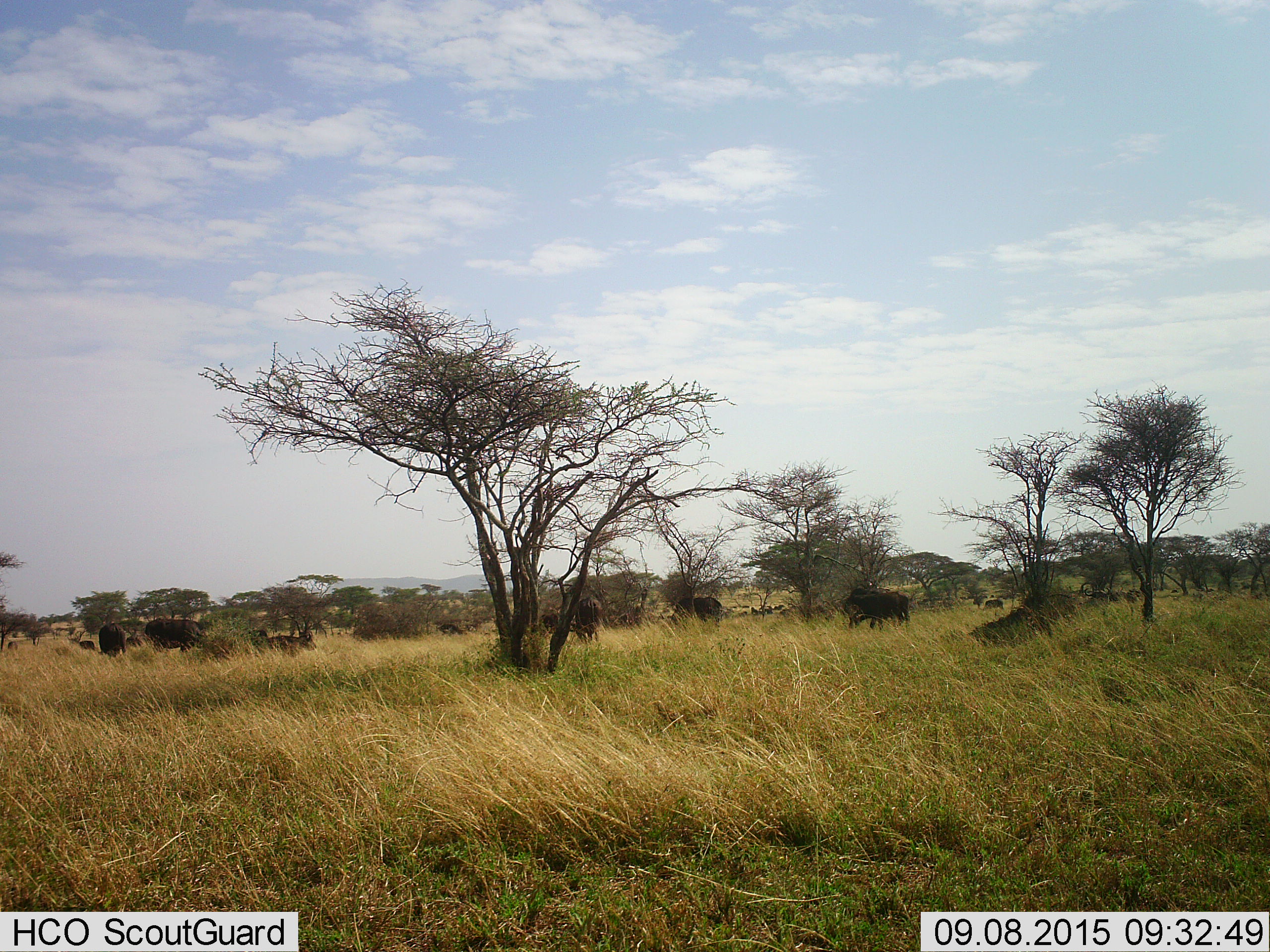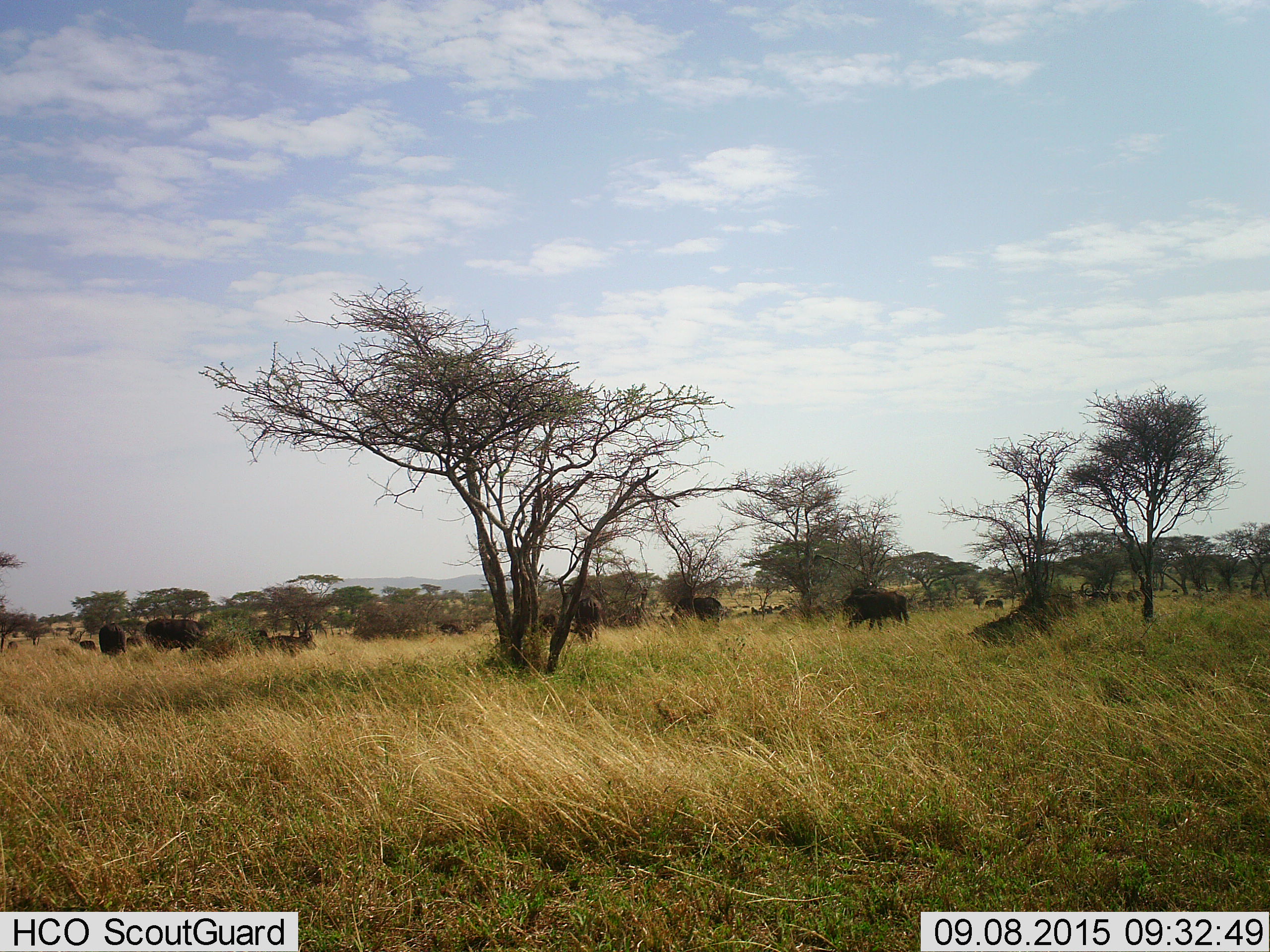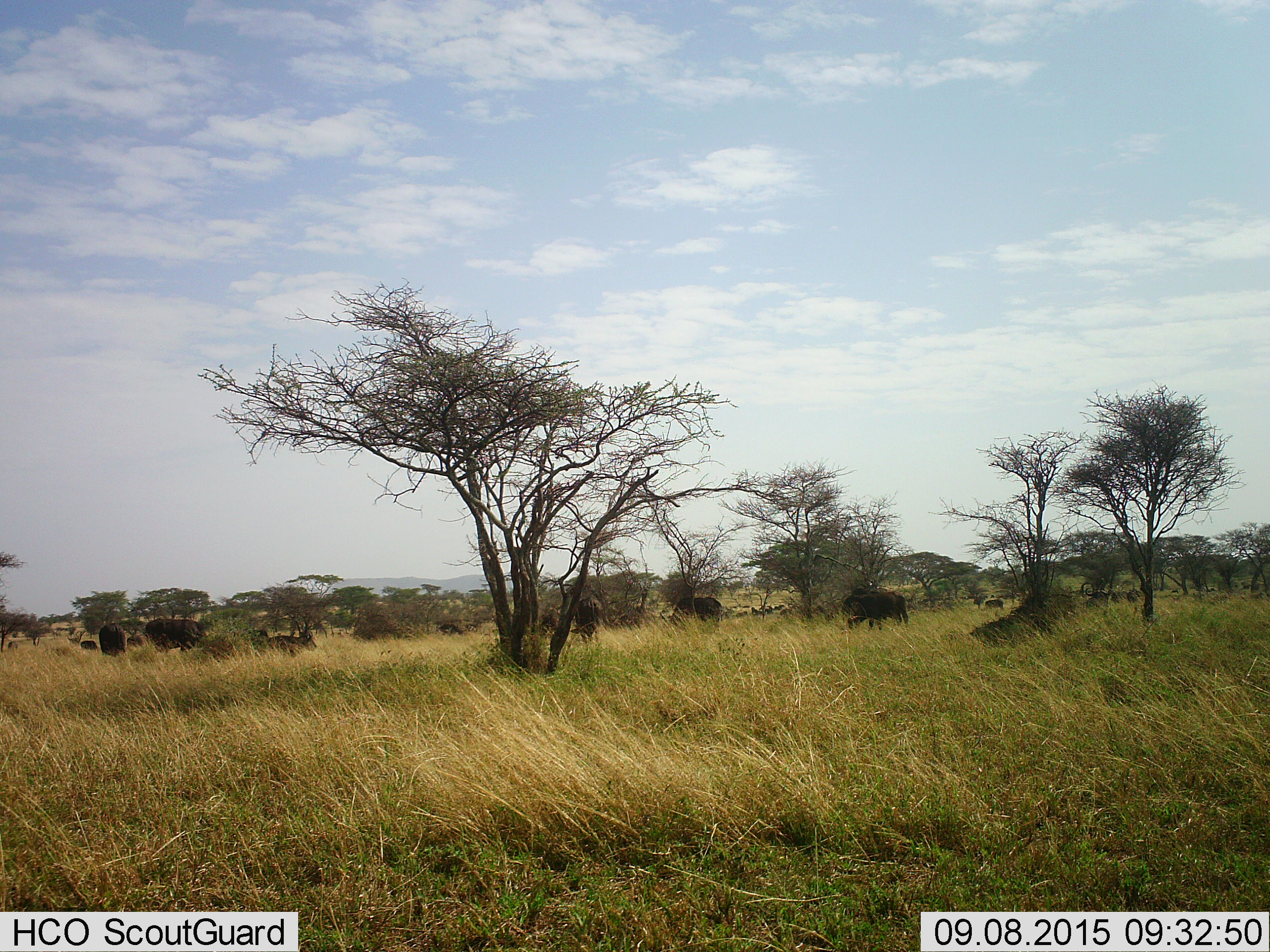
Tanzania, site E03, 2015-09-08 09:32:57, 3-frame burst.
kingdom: Animalia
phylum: Chordata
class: Mammalia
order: Artiodactyla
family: Bovidae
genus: Syncerus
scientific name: Syncerus caffer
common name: cape buffalo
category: buffalo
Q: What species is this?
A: Buffalo (cape buffalo) (Syncerus caffer).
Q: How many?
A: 11-50.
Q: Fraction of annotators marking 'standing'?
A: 64%.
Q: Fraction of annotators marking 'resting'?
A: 29%.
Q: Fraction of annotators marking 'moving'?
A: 36%.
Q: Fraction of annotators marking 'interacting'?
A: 0%.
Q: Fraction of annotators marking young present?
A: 14%.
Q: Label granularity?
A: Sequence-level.